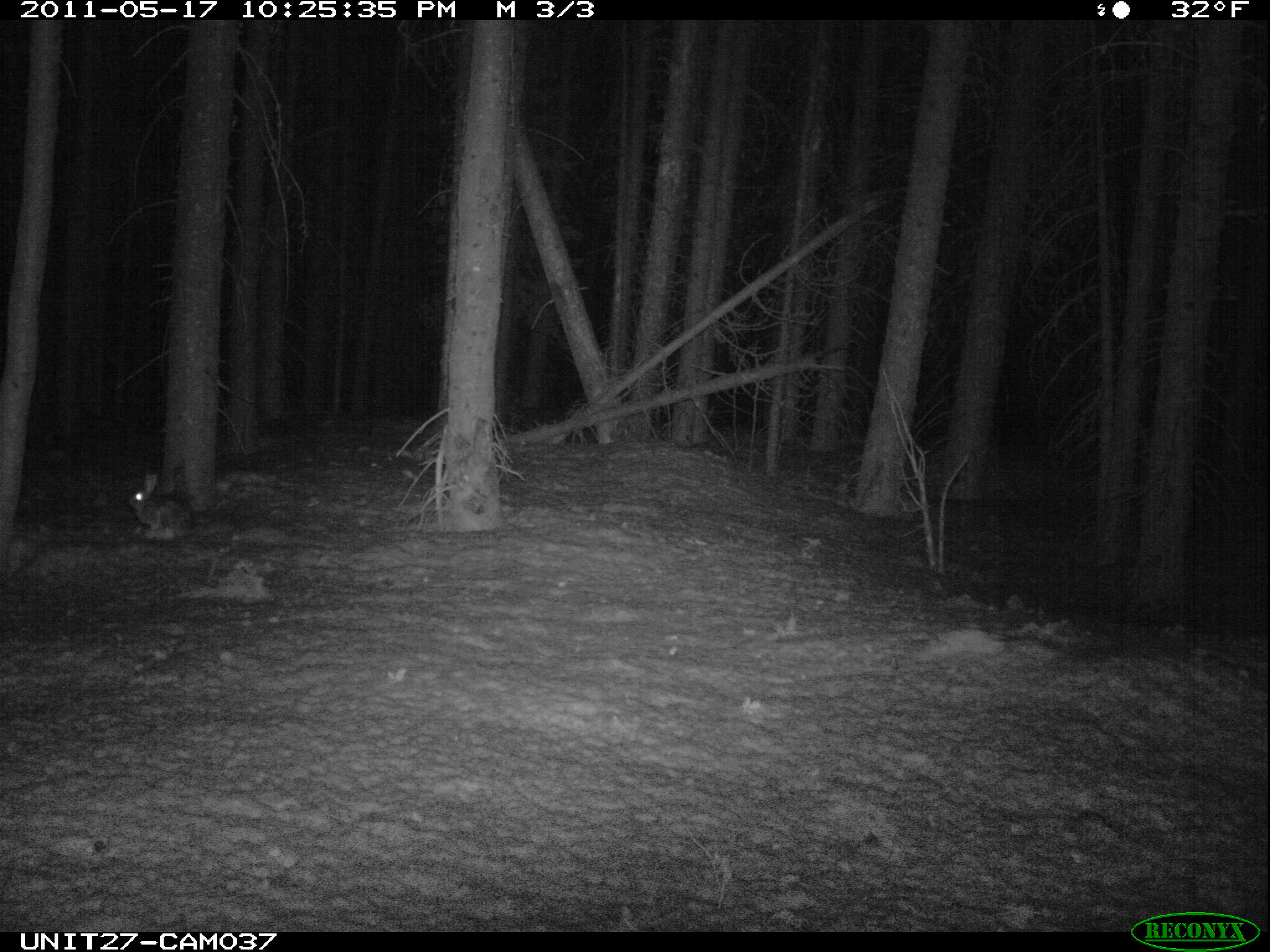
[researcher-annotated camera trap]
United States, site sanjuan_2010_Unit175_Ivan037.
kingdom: Animalia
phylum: Chordata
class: Mammalia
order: Lagomorpha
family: Leporidae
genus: Lepus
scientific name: Lepus americanus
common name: snowshoe hare